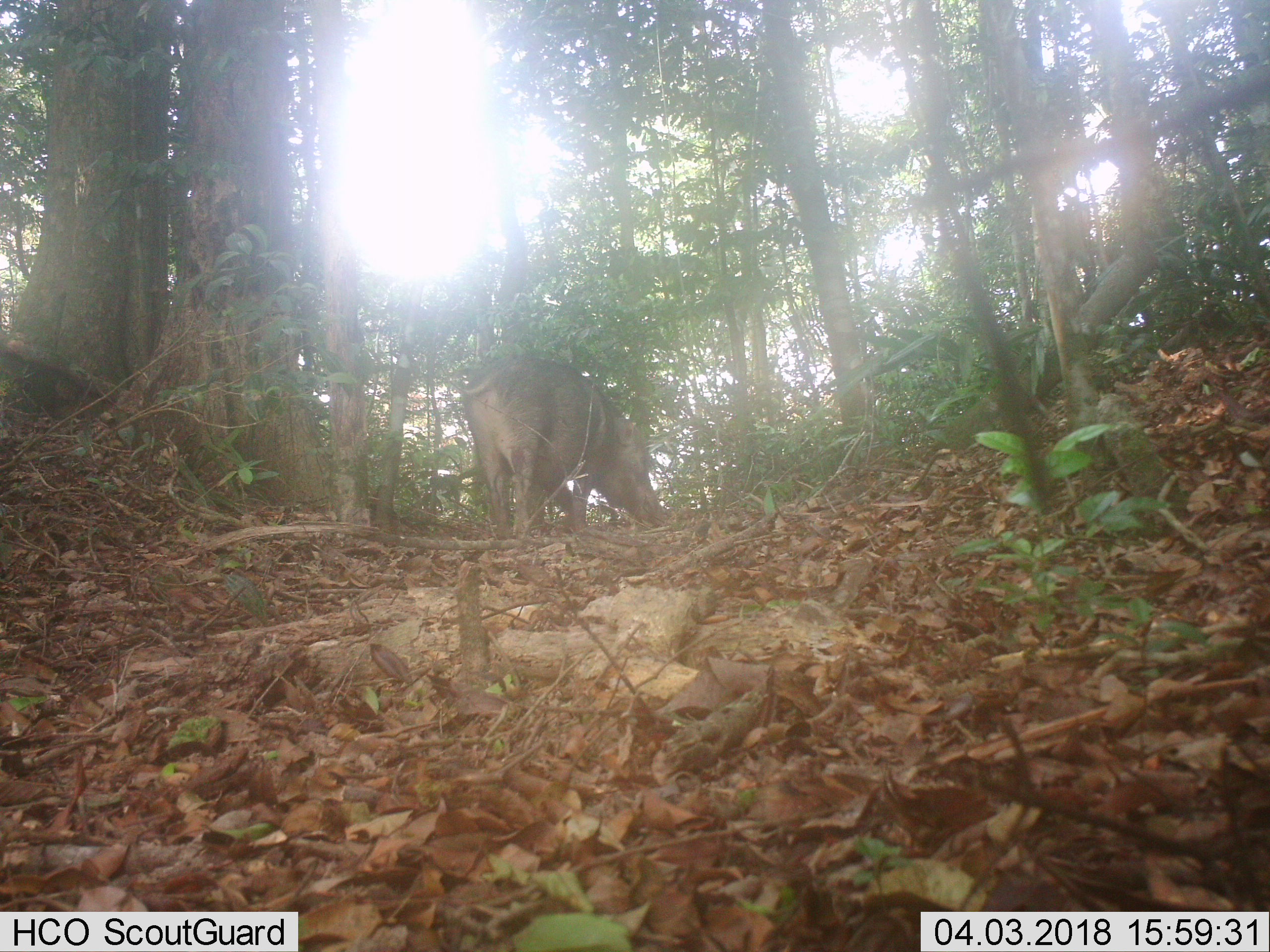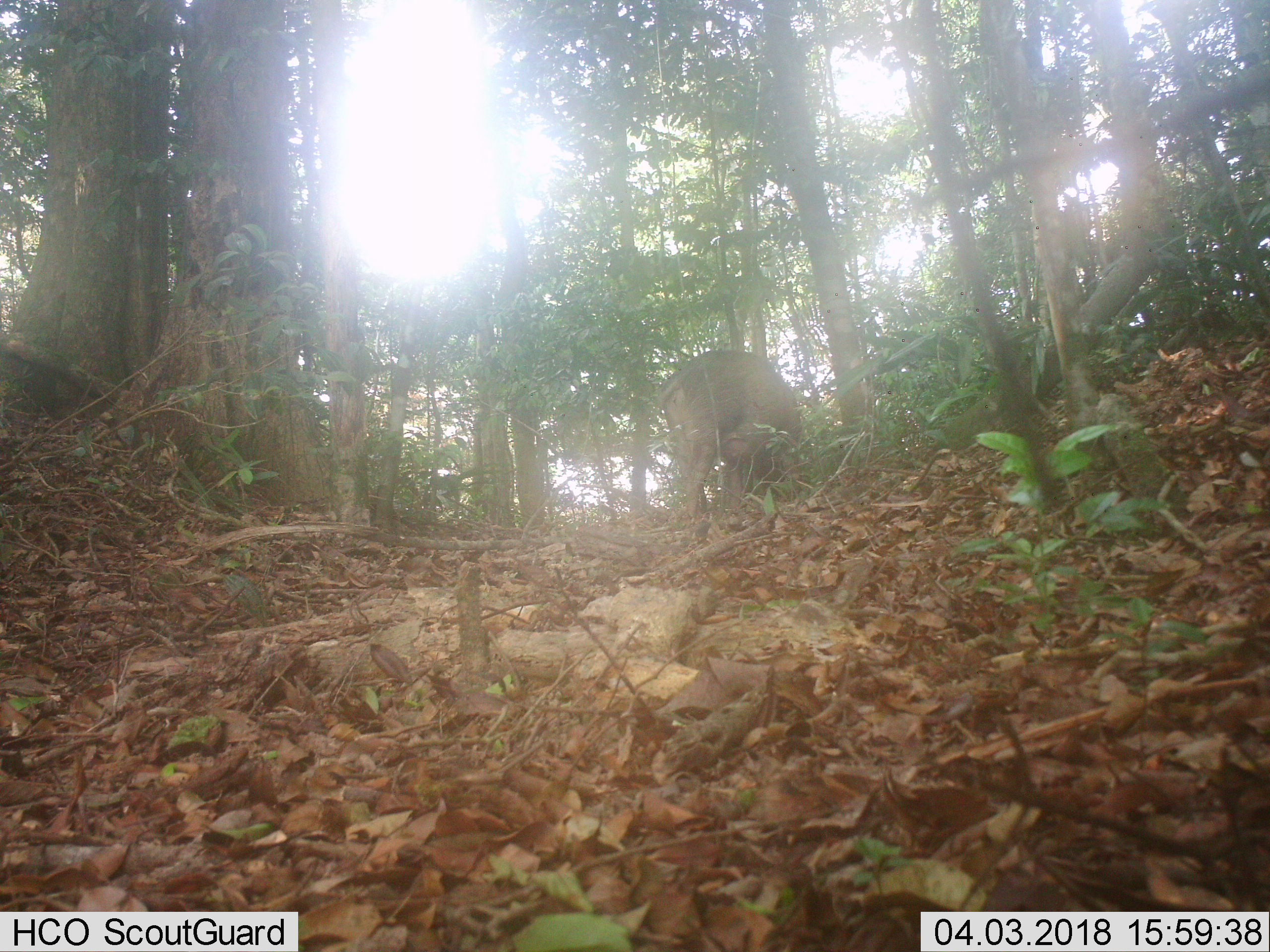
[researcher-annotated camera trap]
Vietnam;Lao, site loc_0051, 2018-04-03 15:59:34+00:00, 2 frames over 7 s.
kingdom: Animalia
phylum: Chordata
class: Mammalia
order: Artiodactyla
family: Suidae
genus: Sus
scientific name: Sus scrofa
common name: eurasian wild pig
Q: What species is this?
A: Eurasian wild pig (Sus scrofa).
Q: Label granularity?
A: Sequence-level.